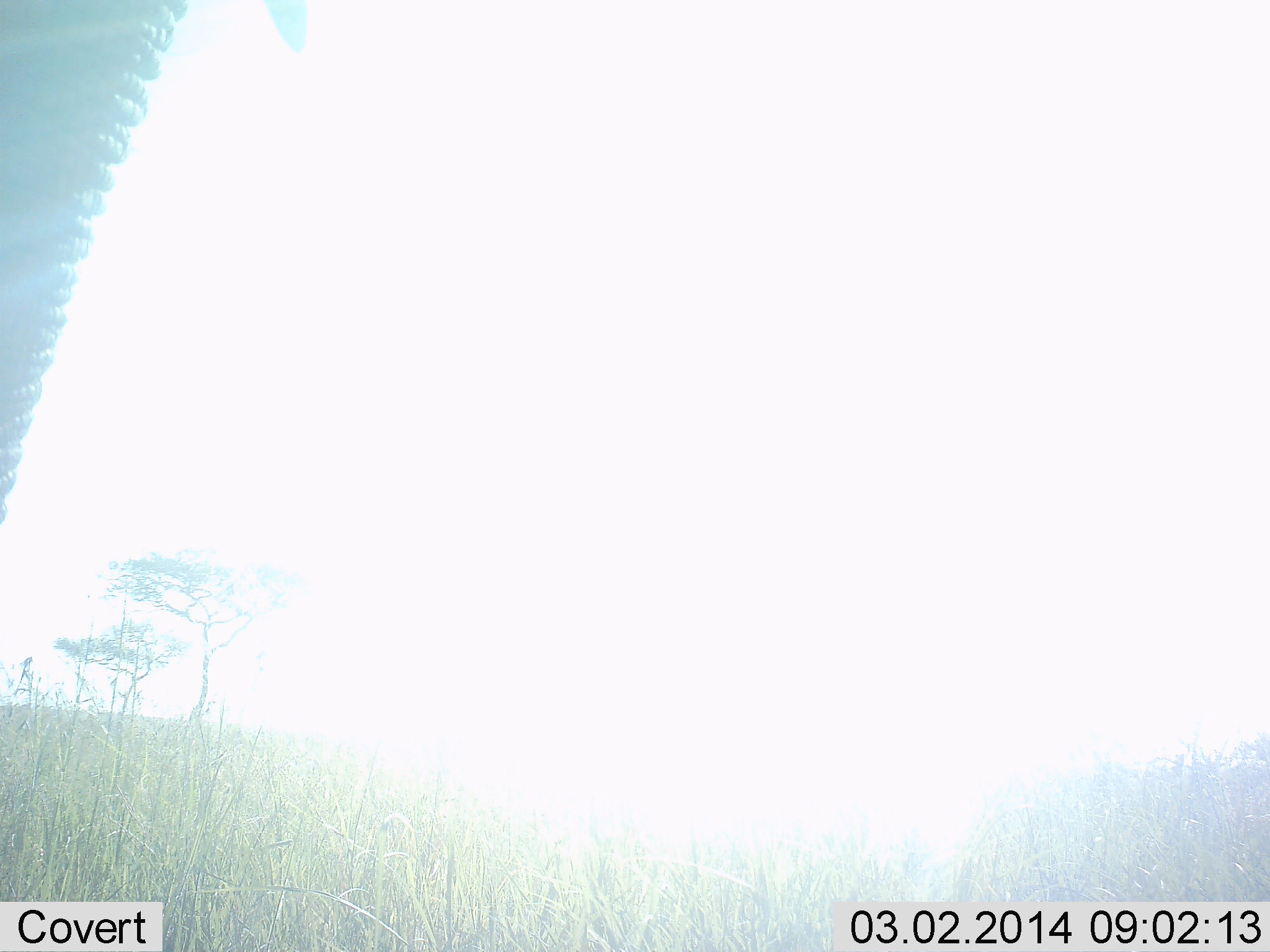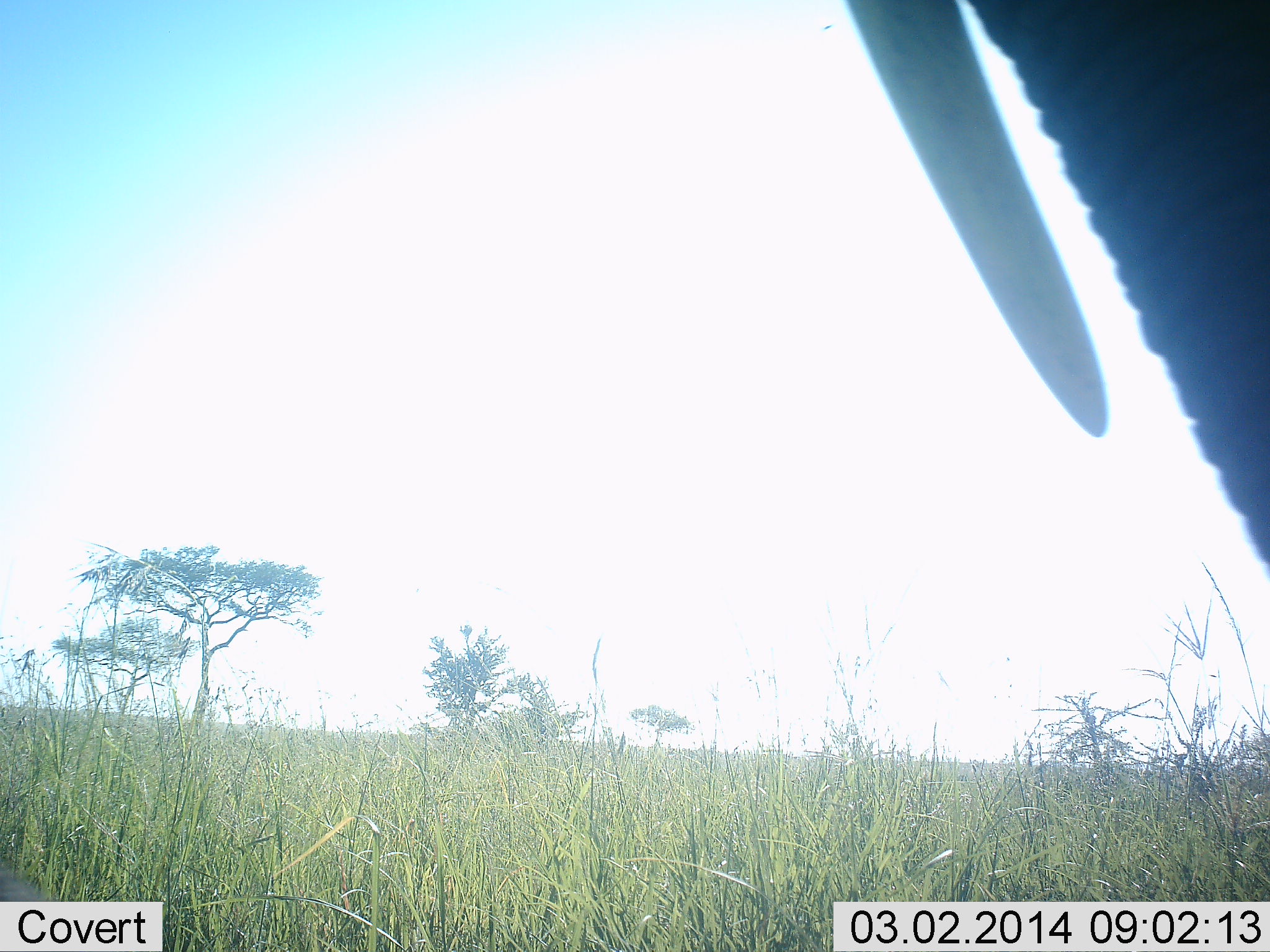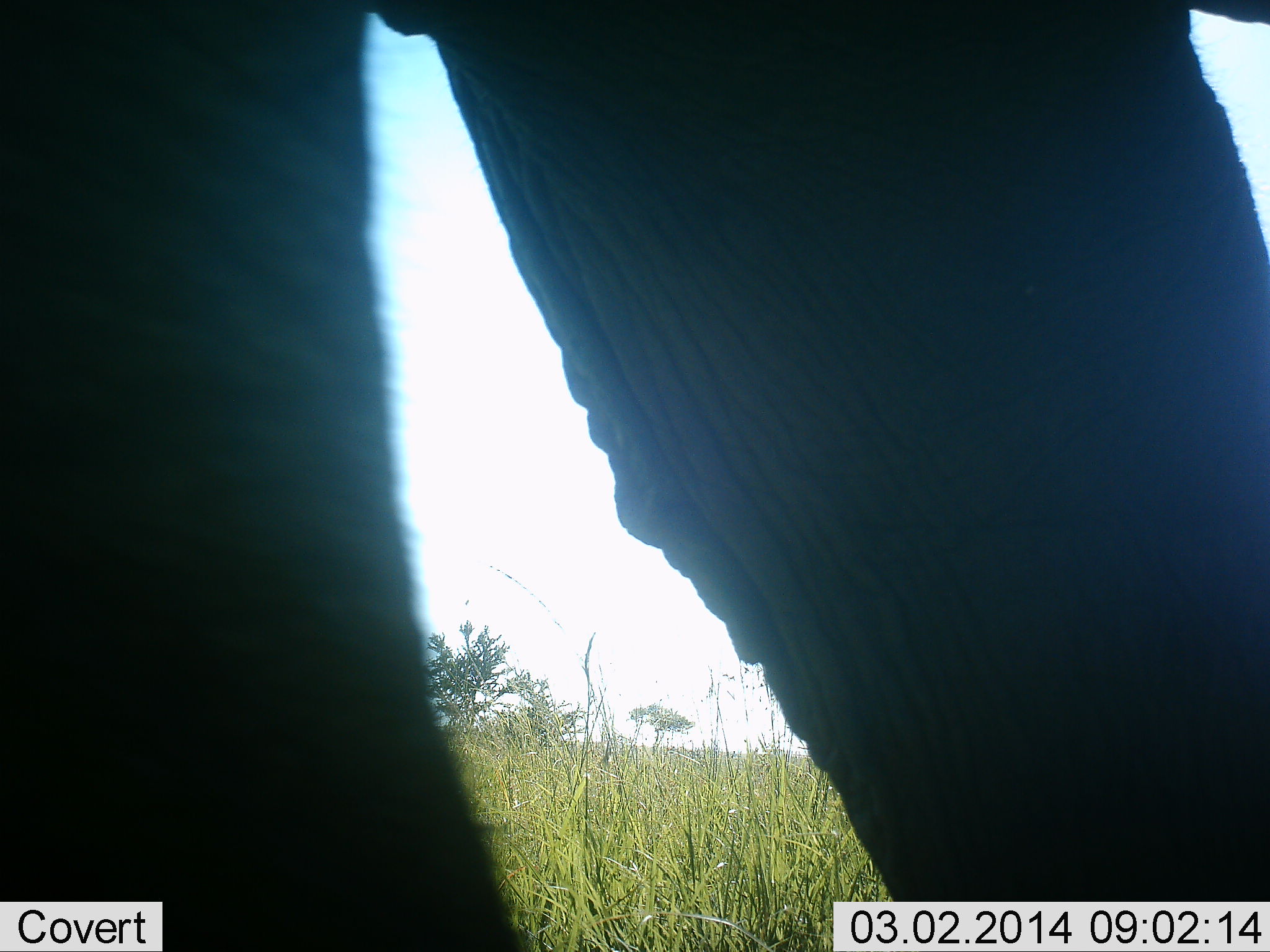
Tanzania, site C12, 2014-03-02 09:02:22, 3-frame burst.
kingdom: Animalia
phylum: Chordata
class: Mammalia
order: Proboscidea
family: Elephantidae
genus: Loxodonta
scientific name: Loxodonta africana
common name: african bush elephant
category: elephant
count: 1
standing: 30%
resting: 0%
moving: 70%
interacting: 10%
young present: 0%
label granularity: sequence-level